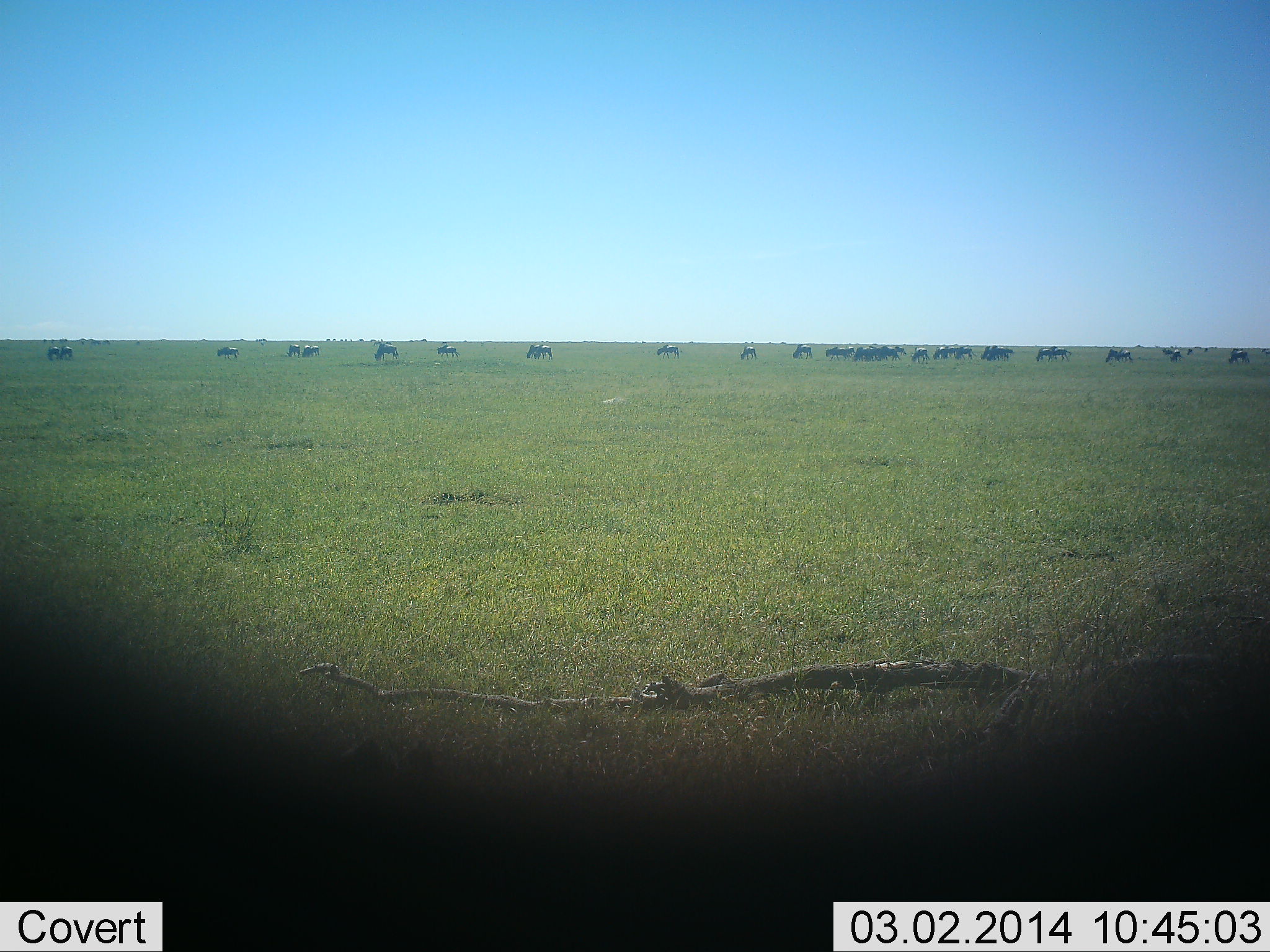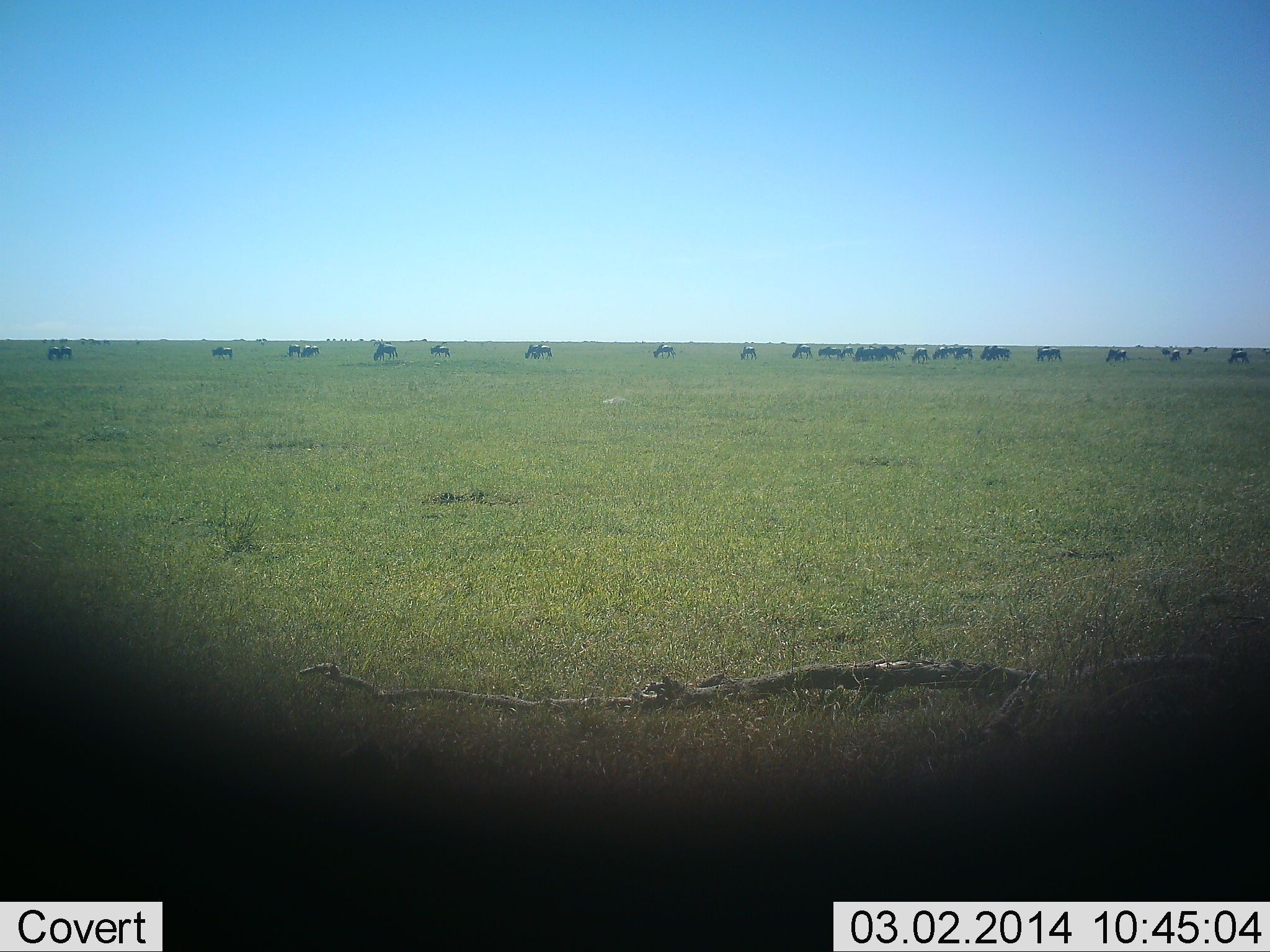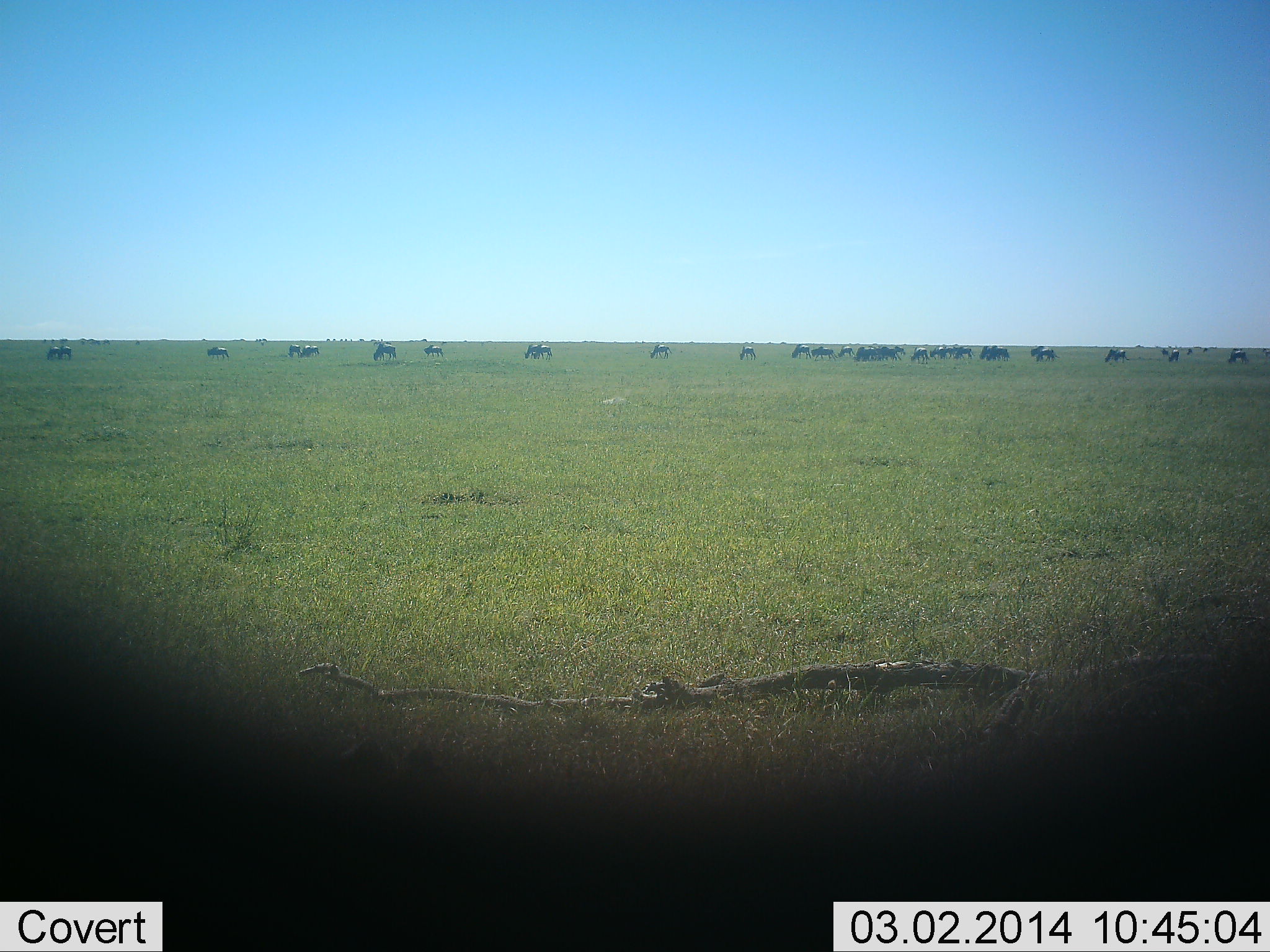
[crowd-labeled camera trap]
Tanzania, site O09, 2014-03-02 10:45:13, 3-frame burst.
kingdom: Animalia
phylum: Chordata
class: Mammalia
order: Artiodactyla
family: Bovidae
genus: Connochaetes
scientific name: Connochaetes taurinus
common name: blue wildebeest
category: wildebeest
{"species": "wildebeest (blue wildebeest) (Connochaetes taurinus)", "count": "11-50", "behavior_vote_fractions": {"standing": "40%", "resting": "0%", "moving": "40%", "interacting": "0%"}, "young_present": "0%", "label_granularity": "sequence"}